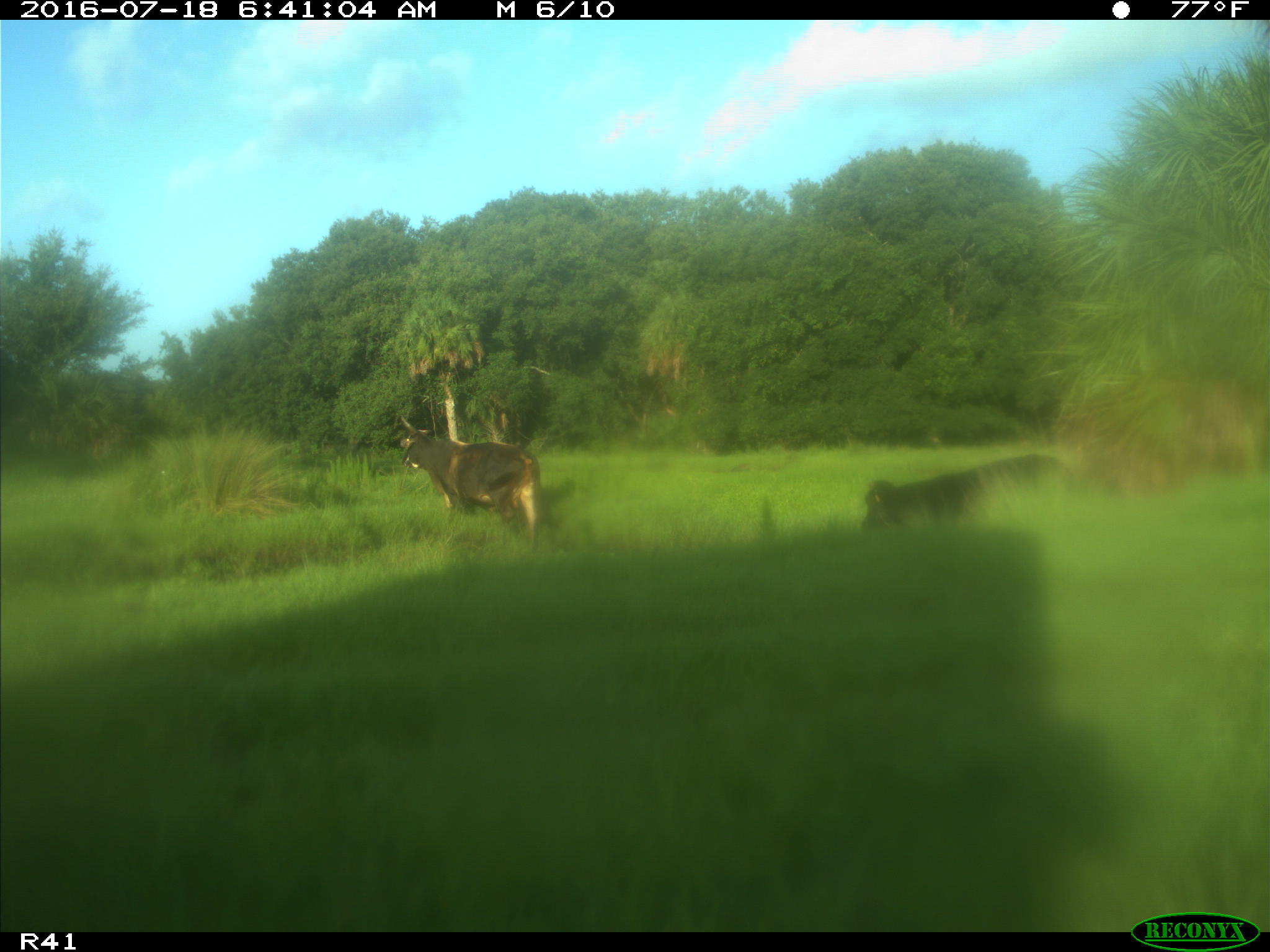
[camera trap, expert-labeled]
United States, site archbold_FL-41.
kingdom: Animalia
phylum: Chordata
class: Mammalia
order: Artiodactyla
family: Bovidae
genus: Bos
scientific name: Bos taurus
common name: domestic cow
Bos taurus (domestic cow).